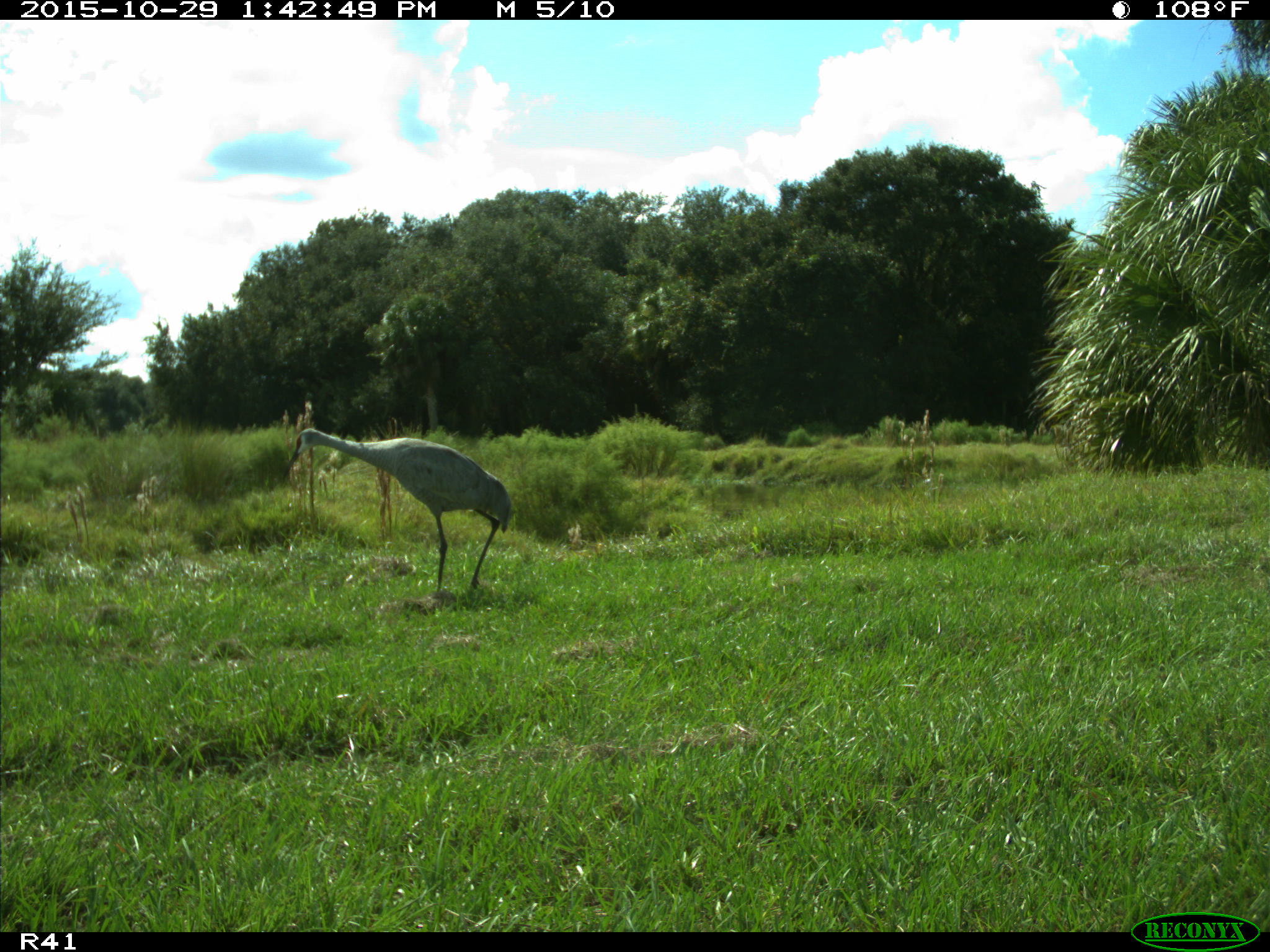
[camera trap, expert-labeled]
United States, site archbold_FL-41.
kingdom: Animalia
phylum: Chordata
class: Aves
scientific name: Aves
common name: birds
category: unidentified bird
Unidentified bird (birds) (Aves).